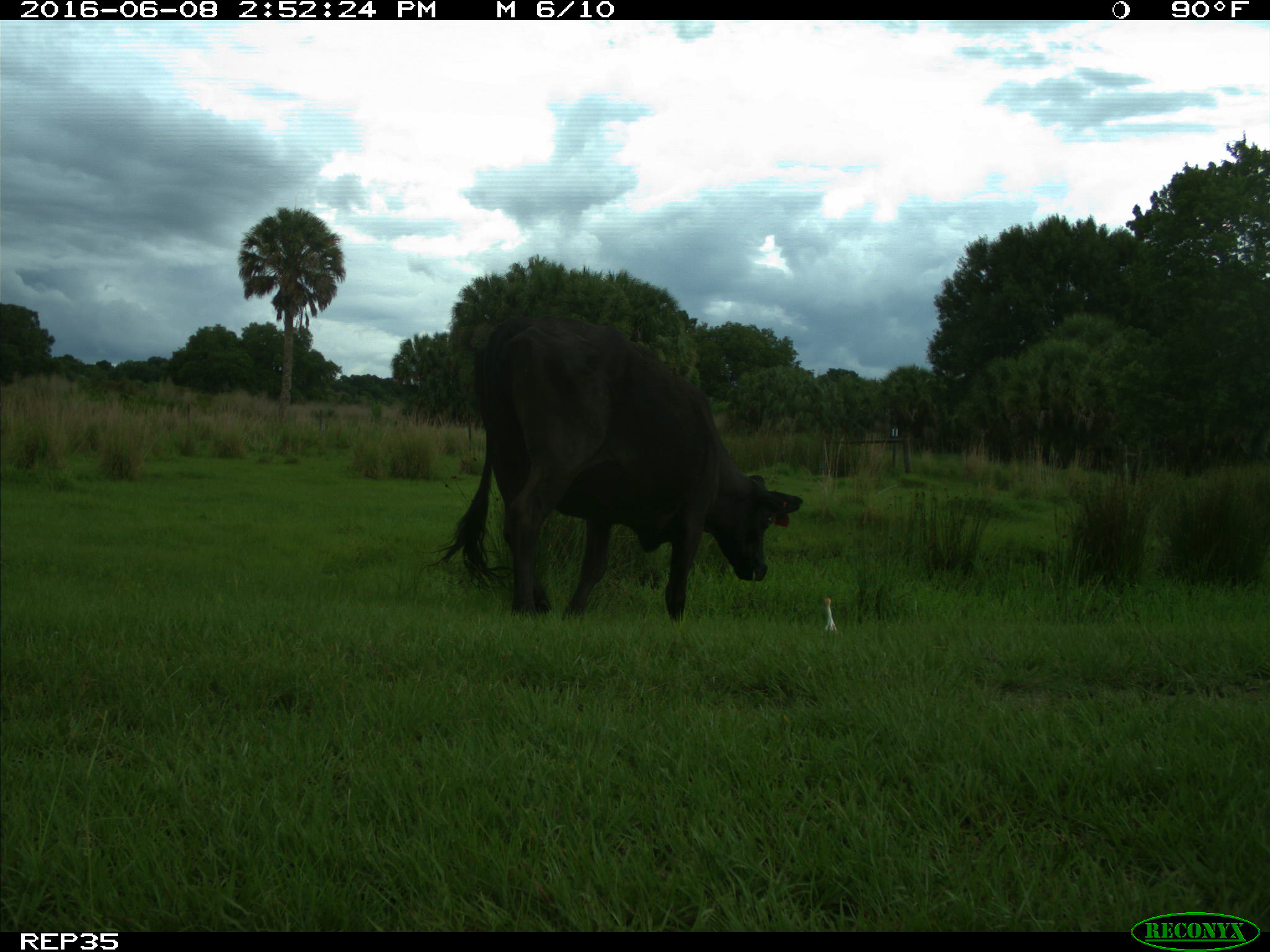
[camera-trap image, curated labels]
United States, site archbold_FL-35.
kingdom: Animalia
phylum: Chordata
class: Mammalia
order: Artiodactyla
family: Bovidae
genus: Bos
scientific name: Bos taurus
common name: domestic cow